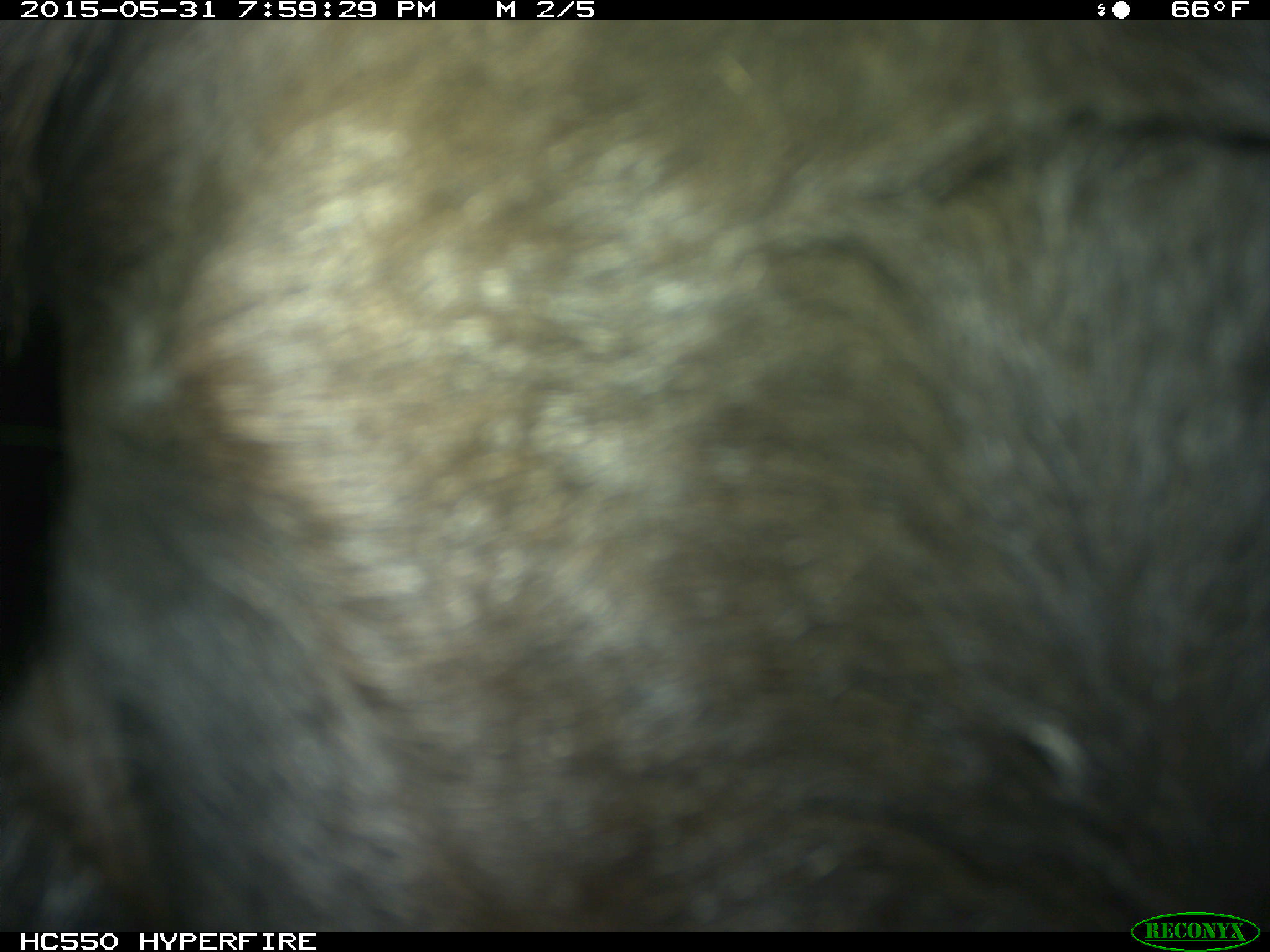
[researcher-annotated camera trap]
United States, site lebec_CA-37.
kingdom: Animalia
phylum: Chordata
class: Mammalia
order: Artiodactyla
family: Bovidae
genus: Bos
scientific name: Bos taurus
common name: domestic cow